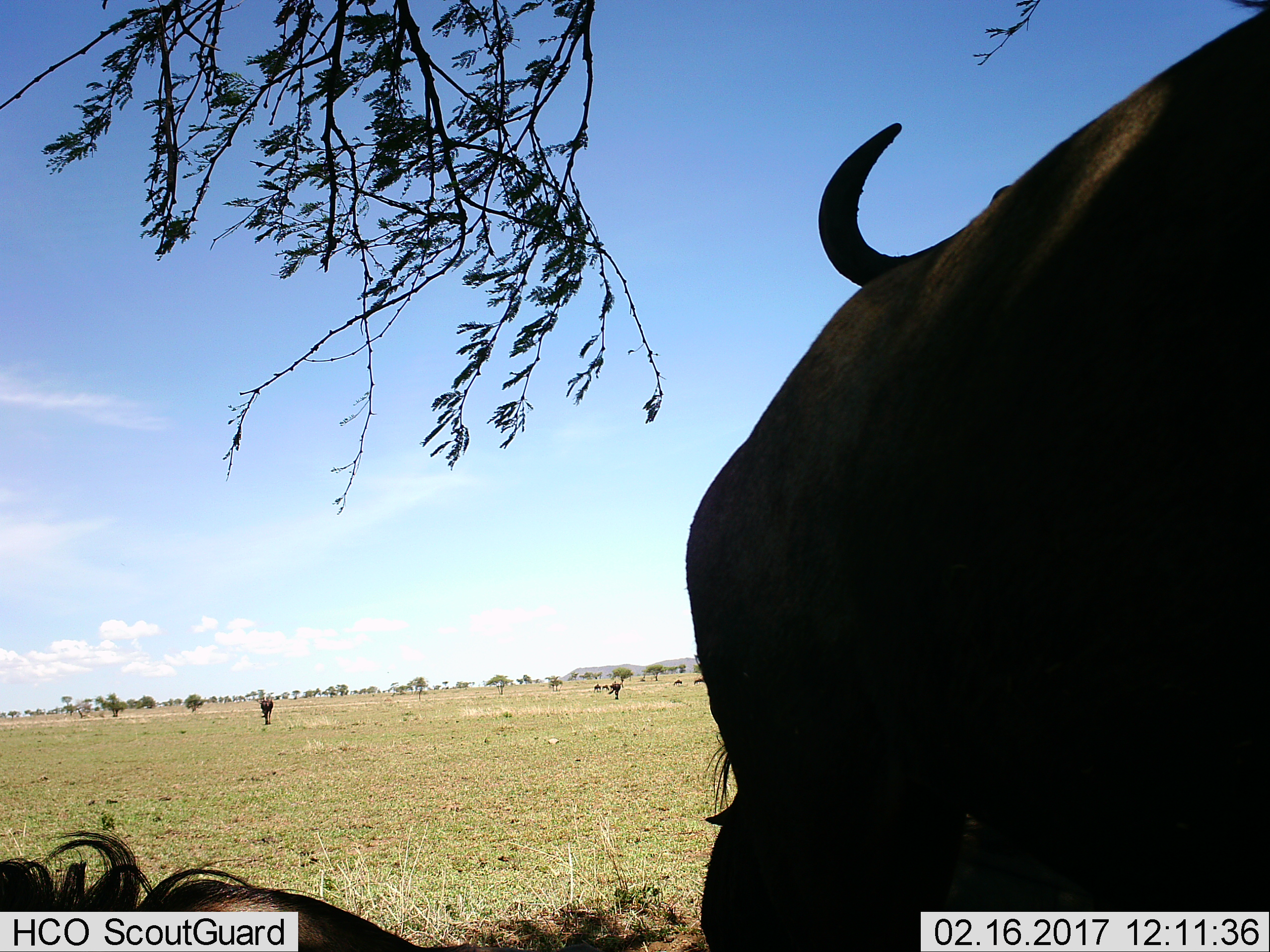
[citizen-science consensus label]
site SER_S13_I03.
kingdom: Animalia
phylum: Chordata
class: Mammalia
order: Artiodactyla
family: Bovidae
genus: Connochaetes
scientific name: Connochaetes taurinus taurinus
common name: blue wildebeest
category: wildebeestblue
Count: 4.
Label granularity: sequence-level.